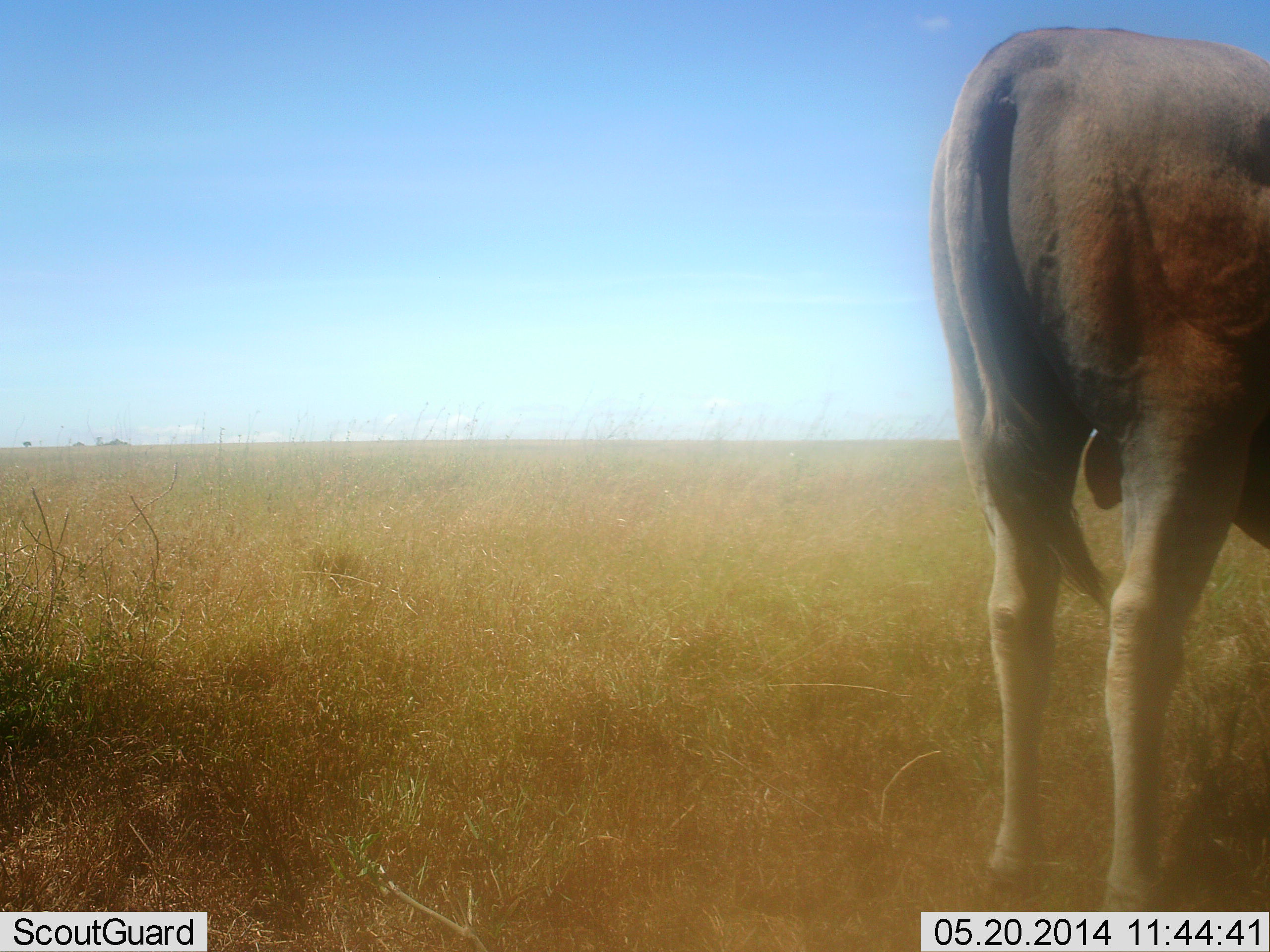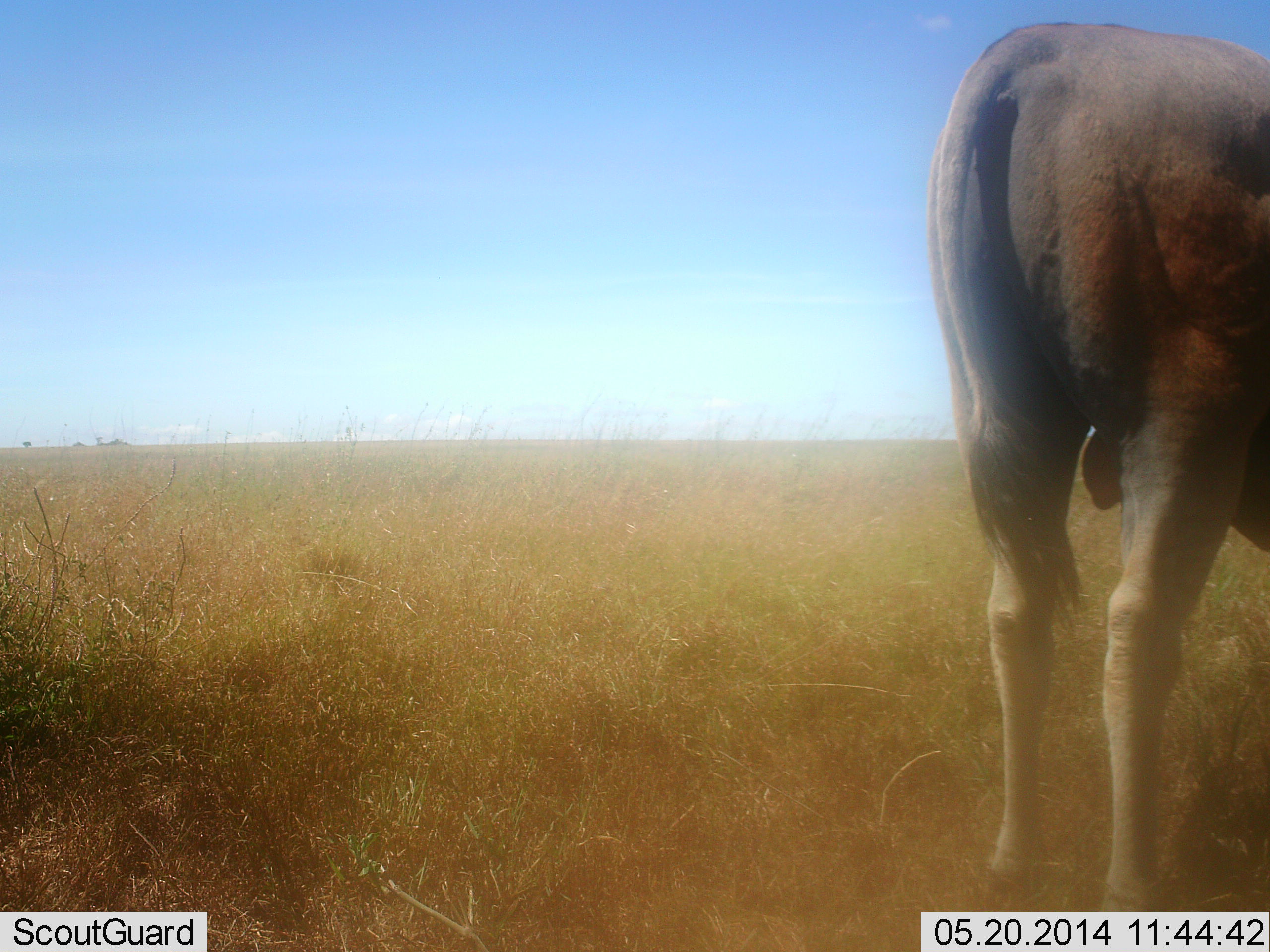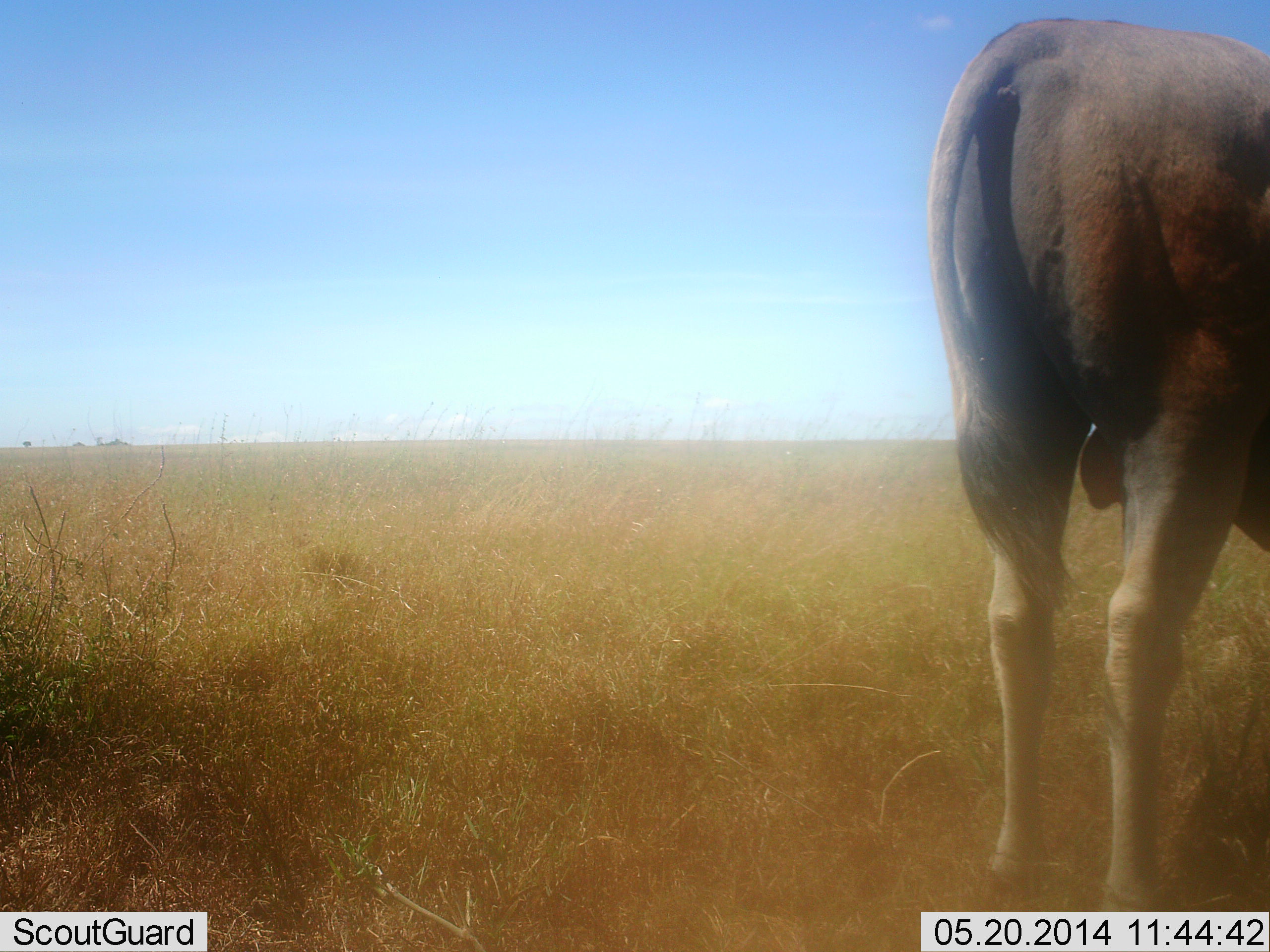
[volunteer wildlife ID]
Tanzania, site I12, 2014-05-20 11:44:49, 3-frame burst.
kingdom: Animalia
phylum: Chordata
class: Mammalia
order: Artiodactyla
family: Bovidae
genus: Tragelaphus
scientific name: Tragelaphus oryx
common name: eland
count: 1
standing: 100%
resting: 0%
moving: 0%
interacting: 0%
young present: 0%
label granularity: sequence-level